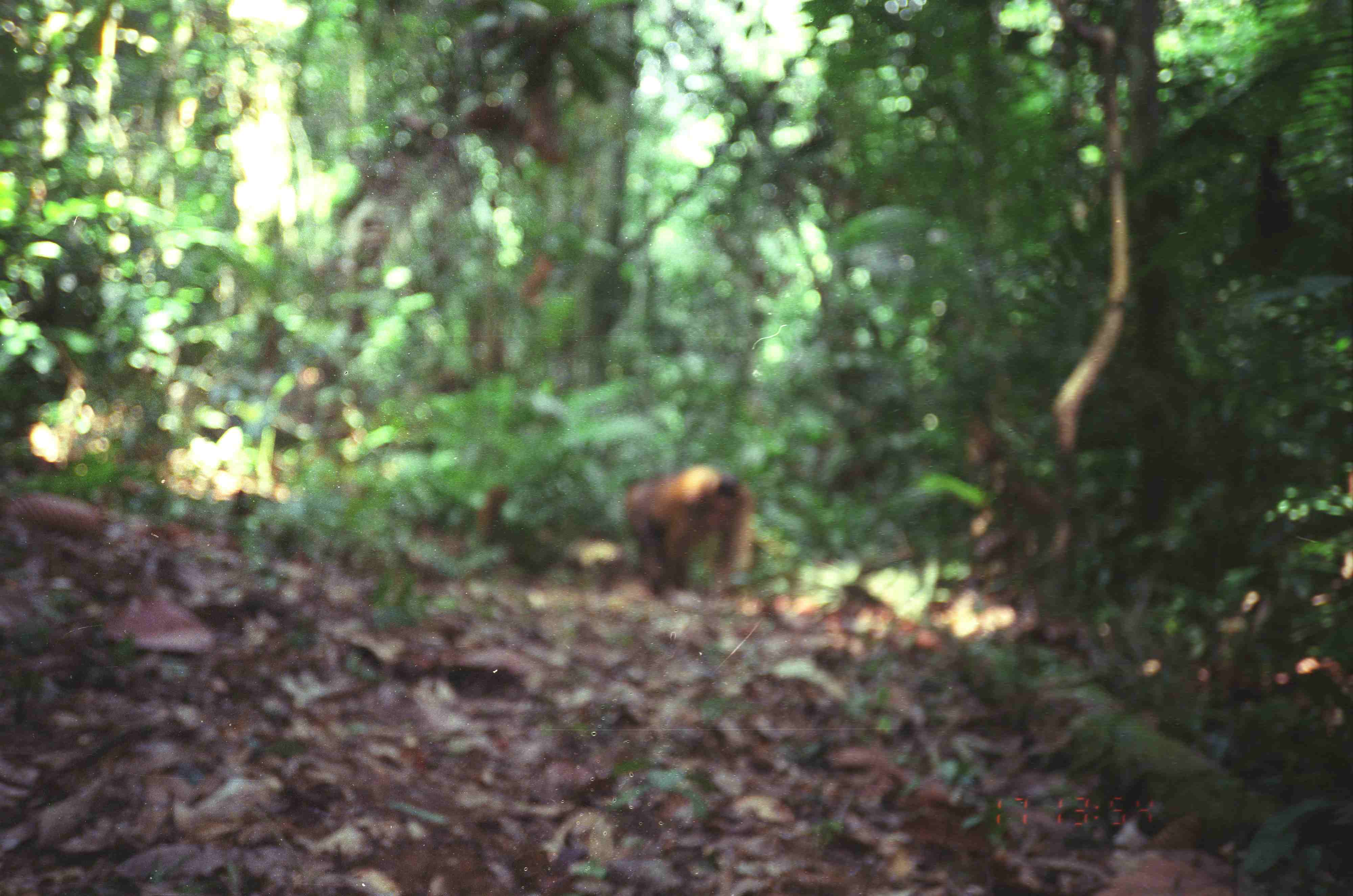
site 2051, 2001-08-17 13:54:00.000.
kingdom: Animalia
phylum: Chordata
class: Mammalia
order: Primates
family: Cercopithecidae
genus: Macaca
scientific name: Macaca nemestrina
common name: southern pig-tailed macaque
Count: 1.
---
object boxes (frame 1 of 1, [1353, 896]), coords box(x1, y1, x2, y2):
macaca nemestrina: box(625, 465, 753, 602)